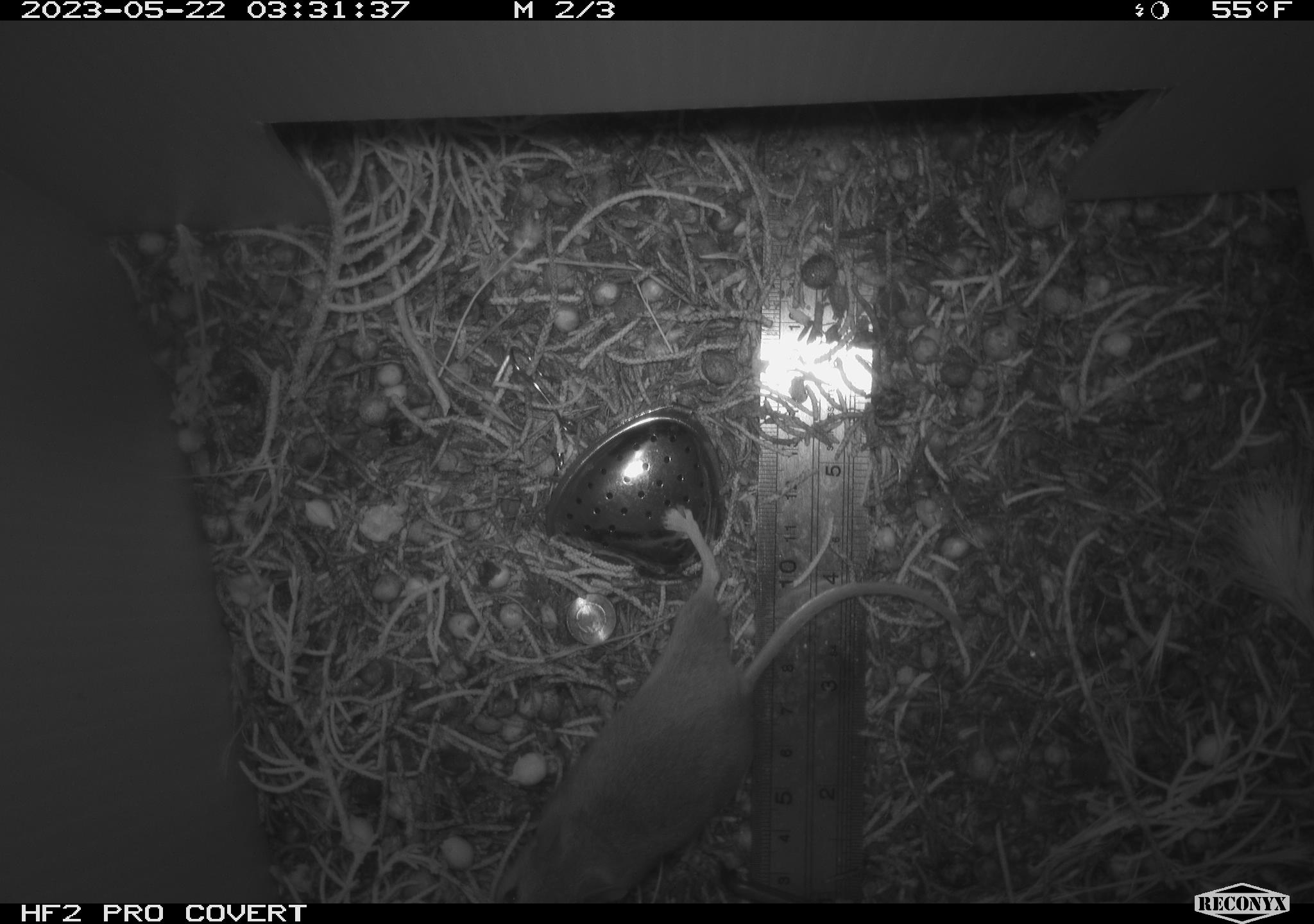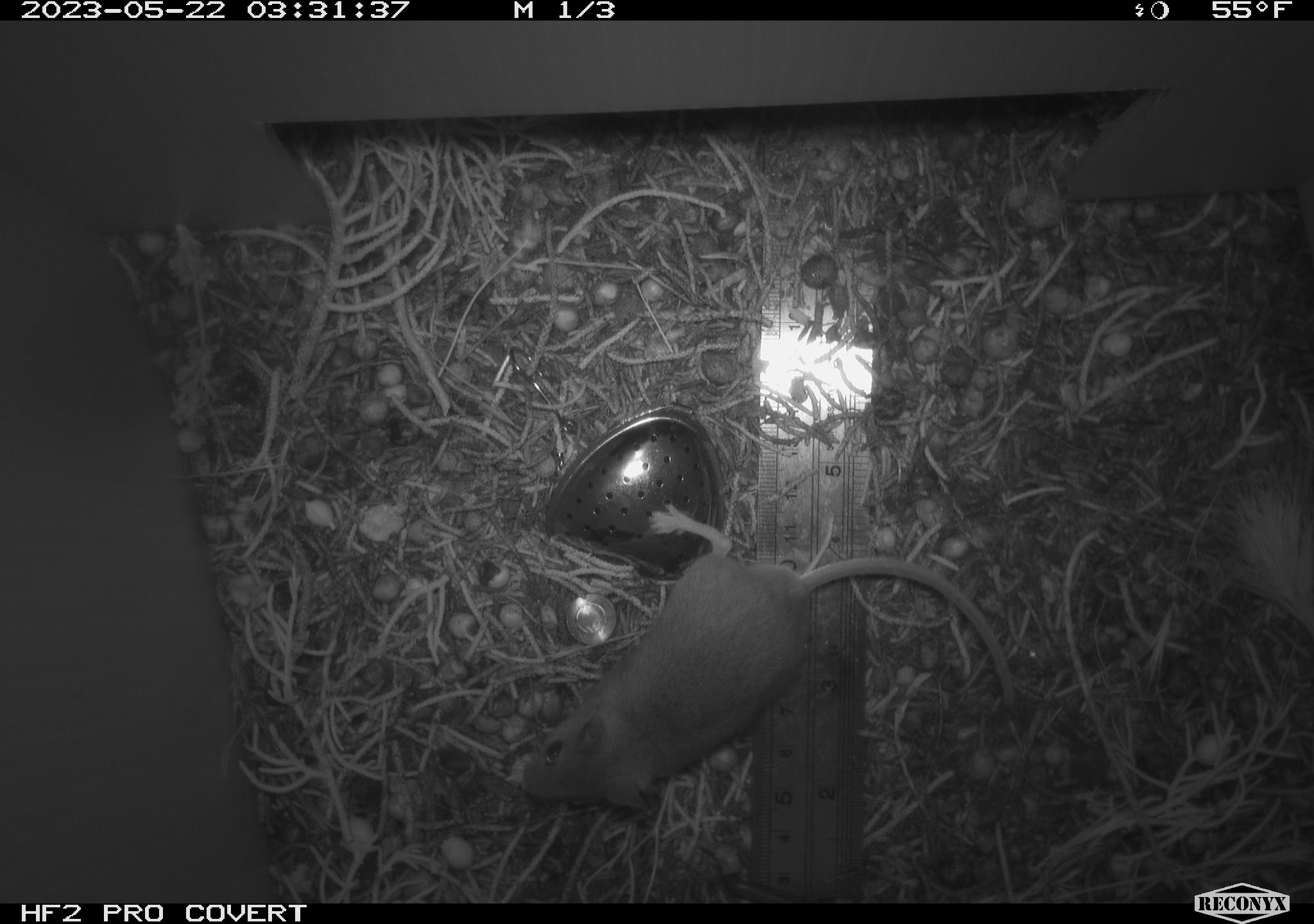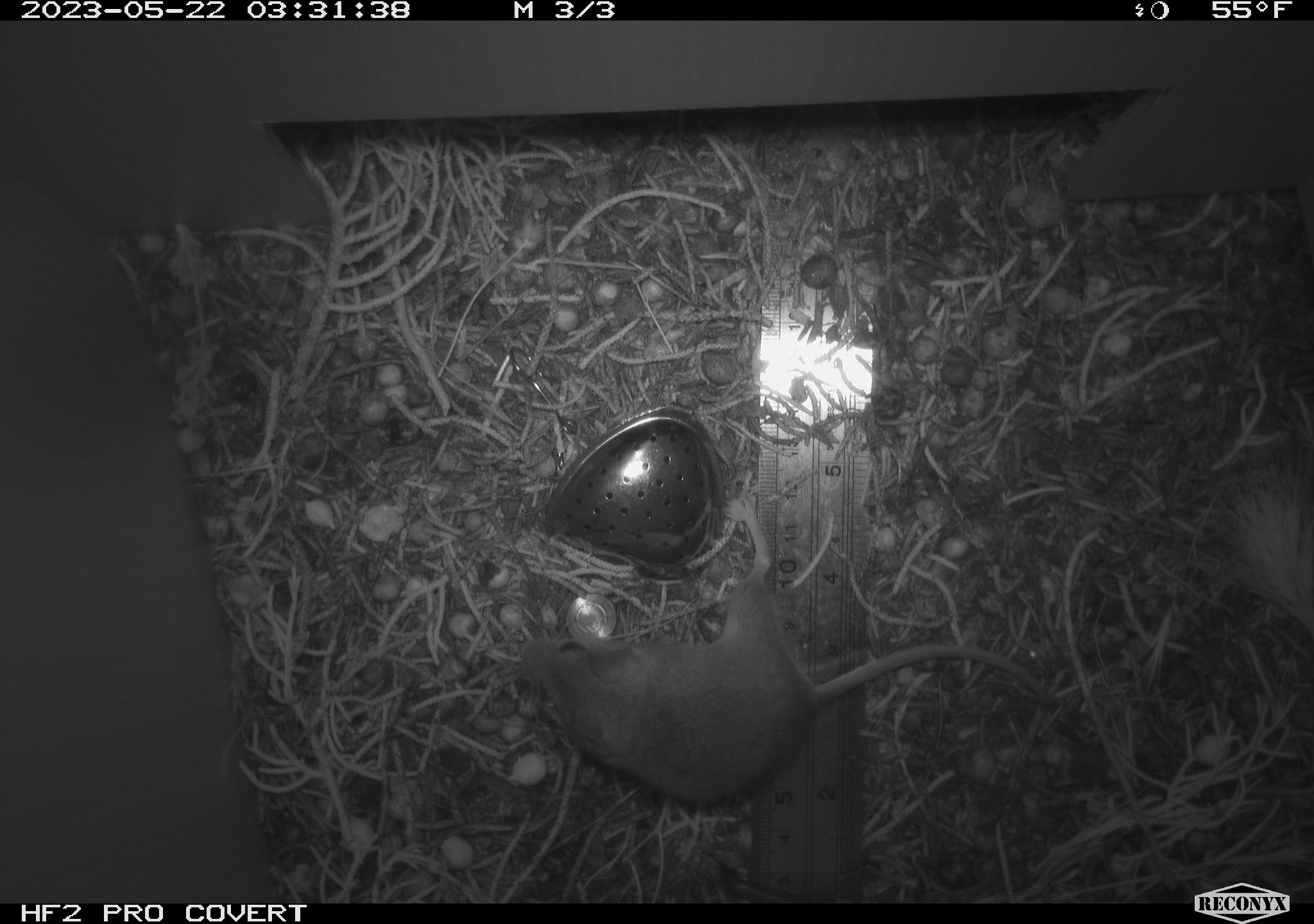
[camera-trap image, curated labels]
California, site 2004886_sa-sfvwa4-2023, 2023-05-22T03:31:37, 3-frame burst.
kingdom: Animalia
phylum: Chordata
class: Mammalia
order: Rodentia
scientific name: Rodentia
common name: mouse species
Mouse species (Rodentia).